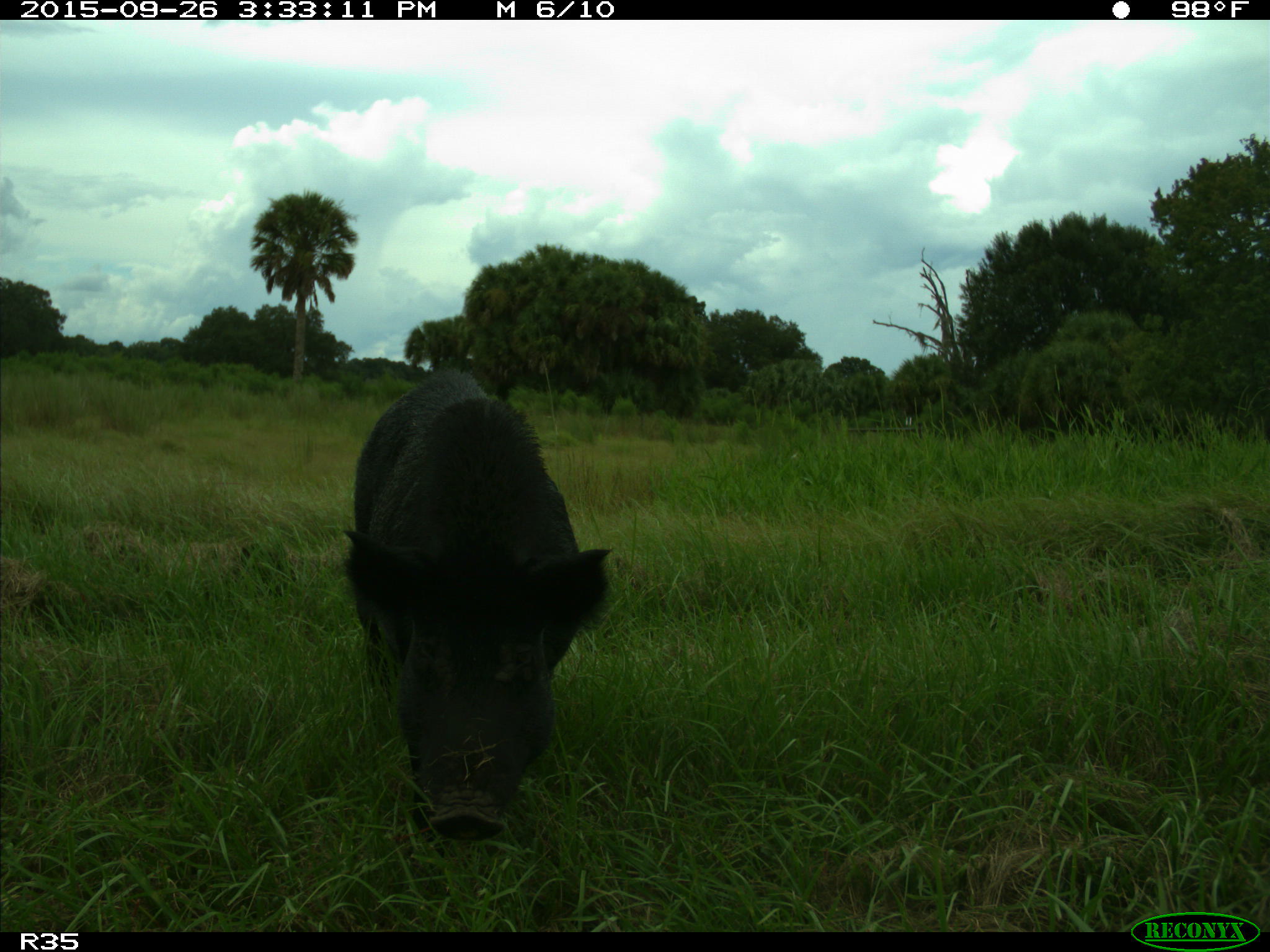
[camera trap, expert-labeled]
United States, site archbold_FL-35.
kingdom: Animalia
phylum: Chordata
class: Mammalia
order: Artiodactyla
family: Suidae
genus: Sus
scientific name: Sus scrofa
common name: wild boar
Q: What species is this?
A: Sus scrofa (wild boar).